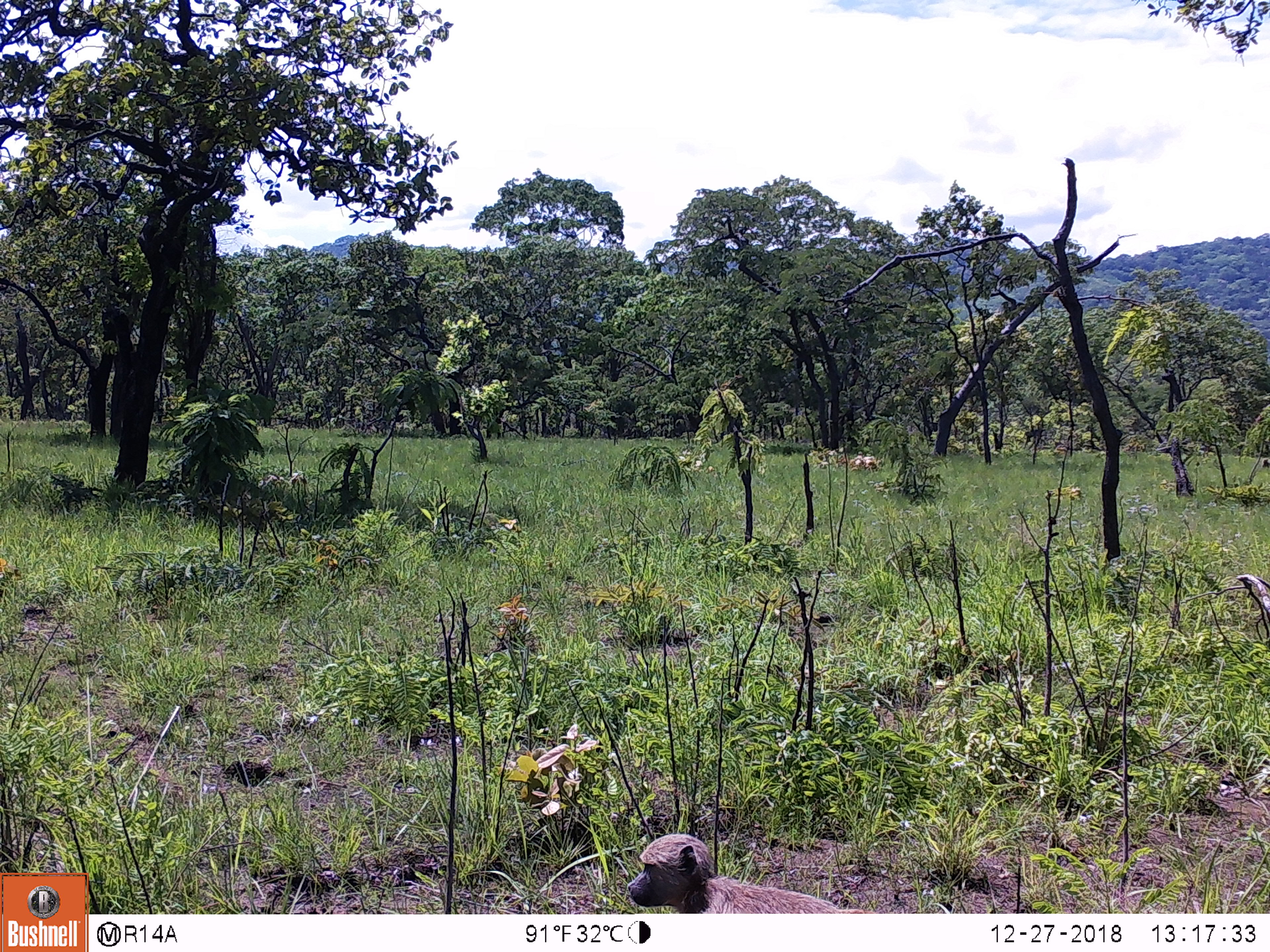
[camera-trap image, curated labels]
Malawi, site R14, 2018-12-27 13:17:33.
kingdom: Animalia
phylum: Chordata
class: Mammalia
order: Primates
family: Cercopithecidae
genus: Papio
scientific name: Papio cynocephalus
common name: yellow baboon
Yellow baboon (Papio cynocephalus), count 1.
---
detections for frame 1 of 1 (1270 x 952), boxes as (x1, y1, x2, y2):
yellow baboon: (625, 828, 864, 912)